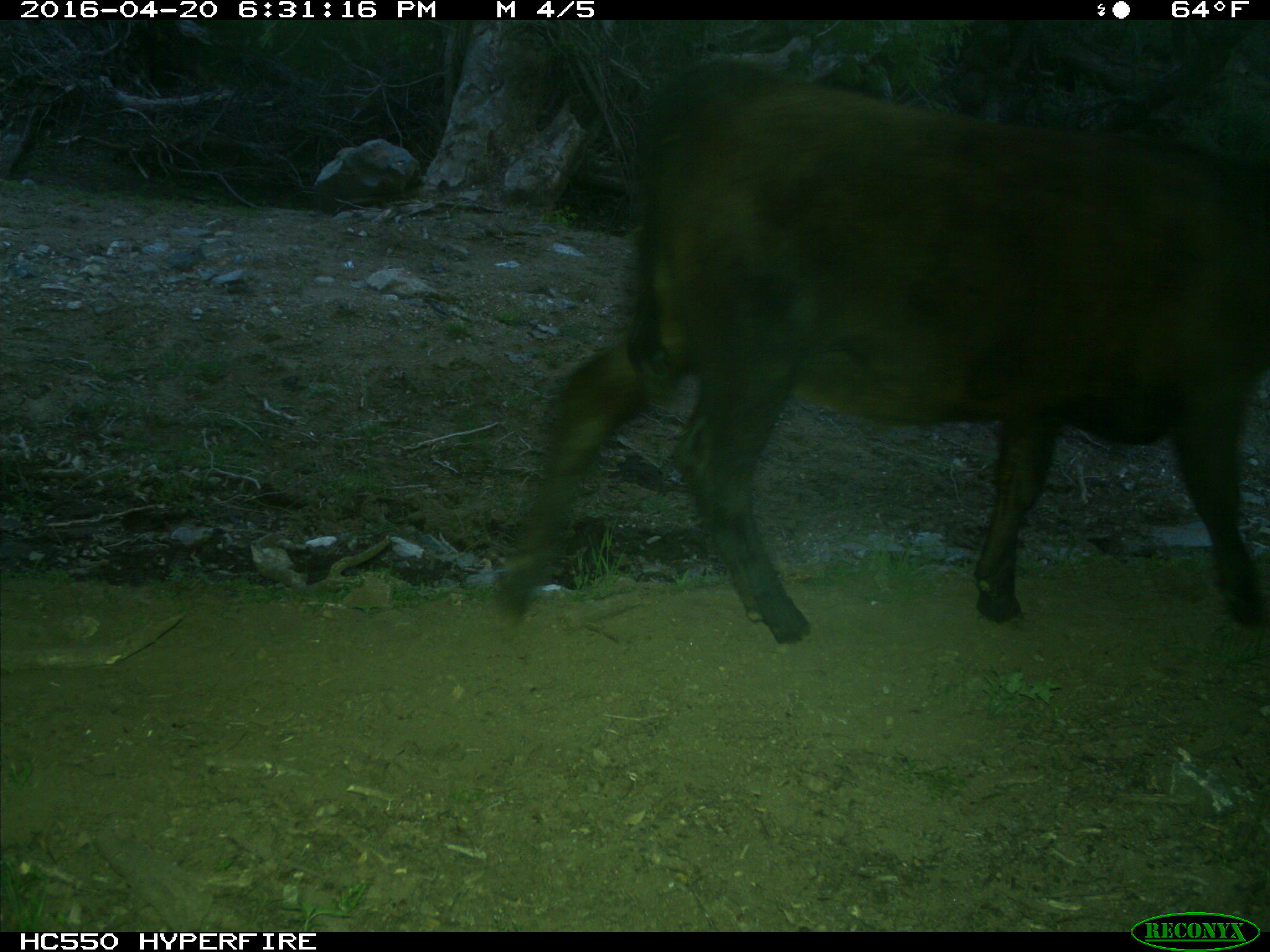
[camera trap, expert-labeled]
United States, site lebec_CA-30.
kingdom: Animalia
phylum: Chordata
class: Mammalia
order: Artiodactyla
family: Bovidae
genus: Bos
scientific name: Bos taurus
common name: domestic cow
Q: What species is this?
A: Bos taurus (domestic cow).